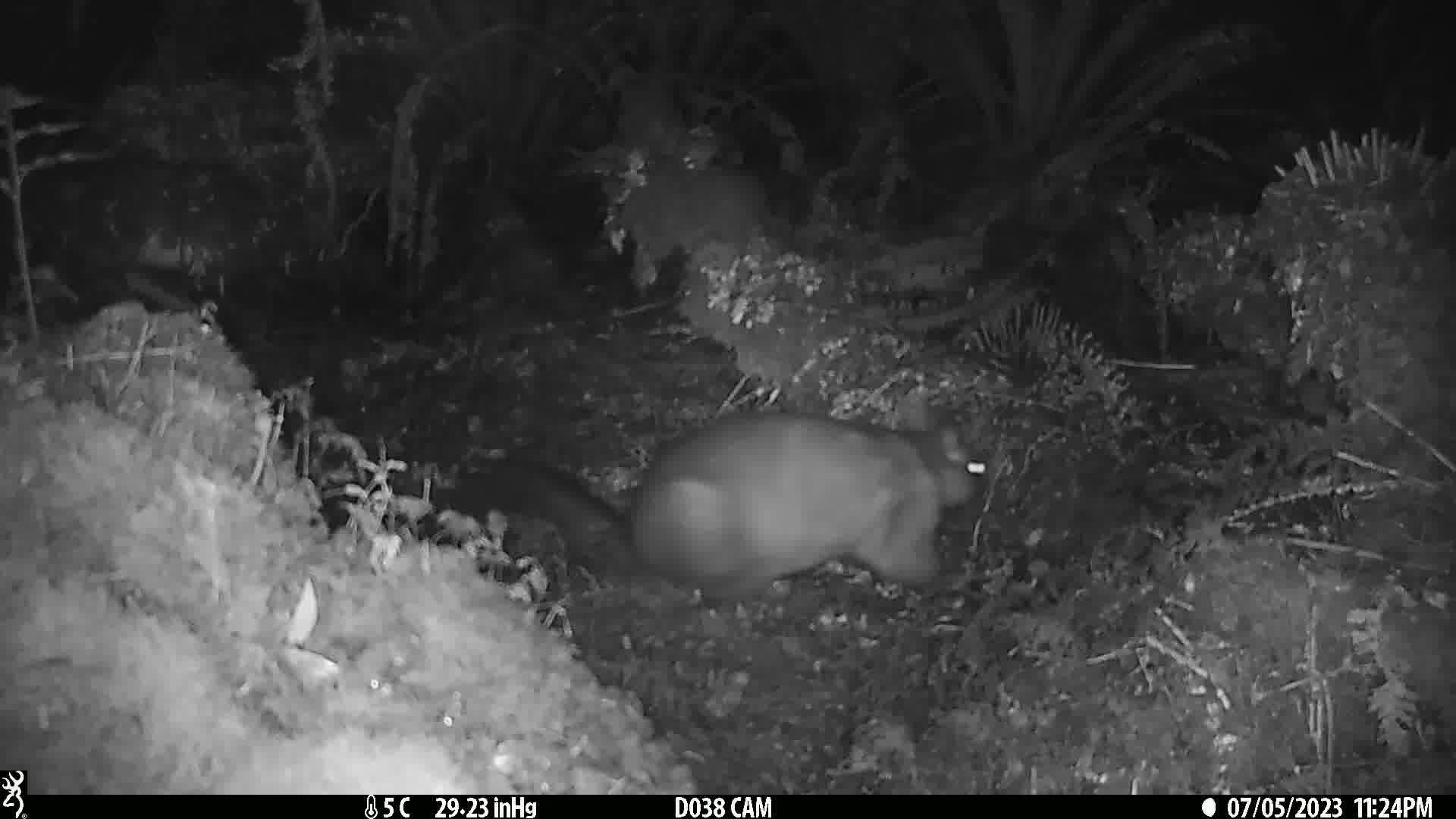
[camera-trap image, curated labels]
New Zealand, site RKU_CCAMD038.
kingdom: Animalia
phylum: Chordata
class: Mammalia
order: Diprotodontia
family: Phalangeridae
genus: Trichosurus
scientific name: Trichosurus vulpecula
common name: common brushtail possum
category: possum